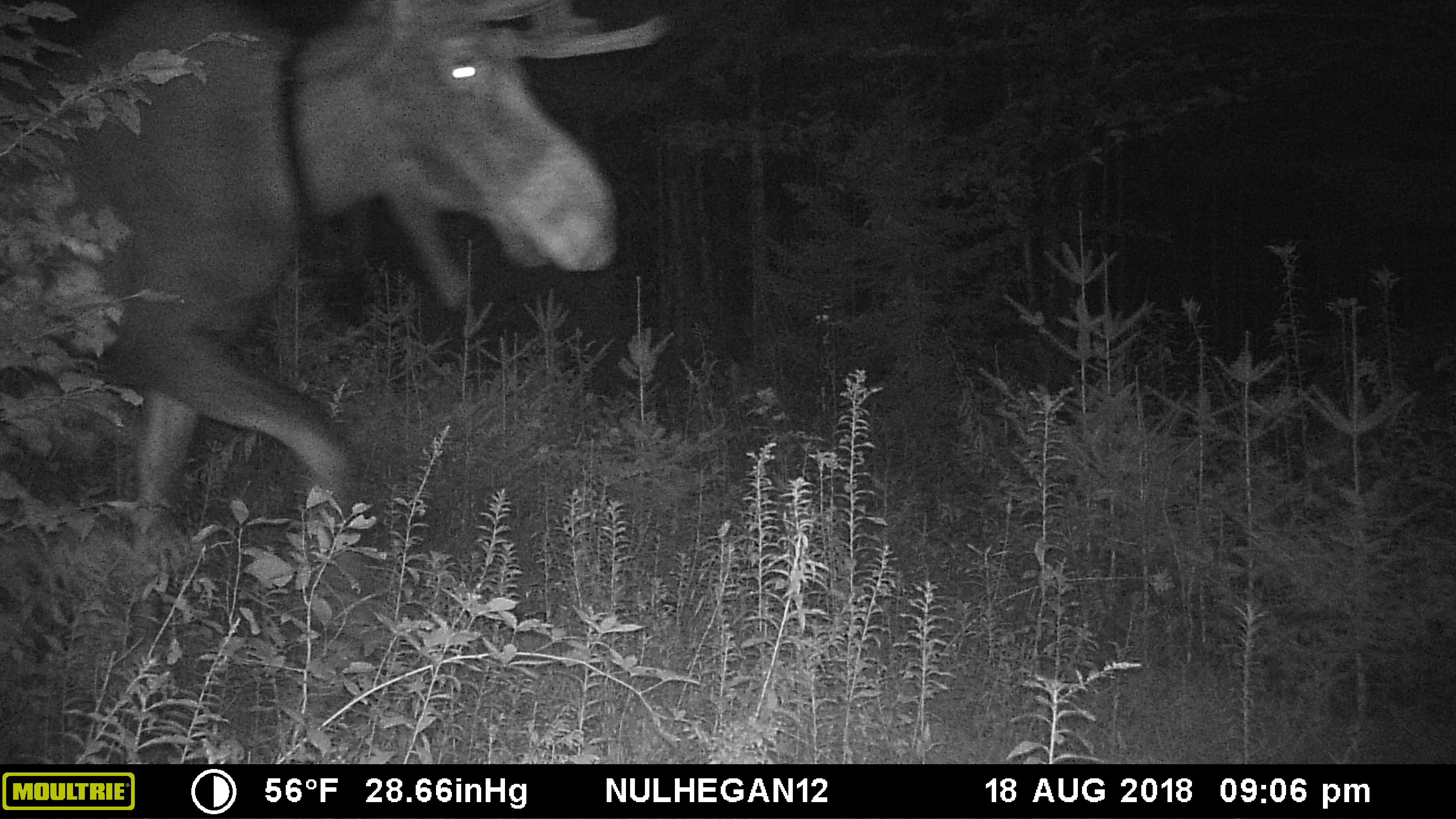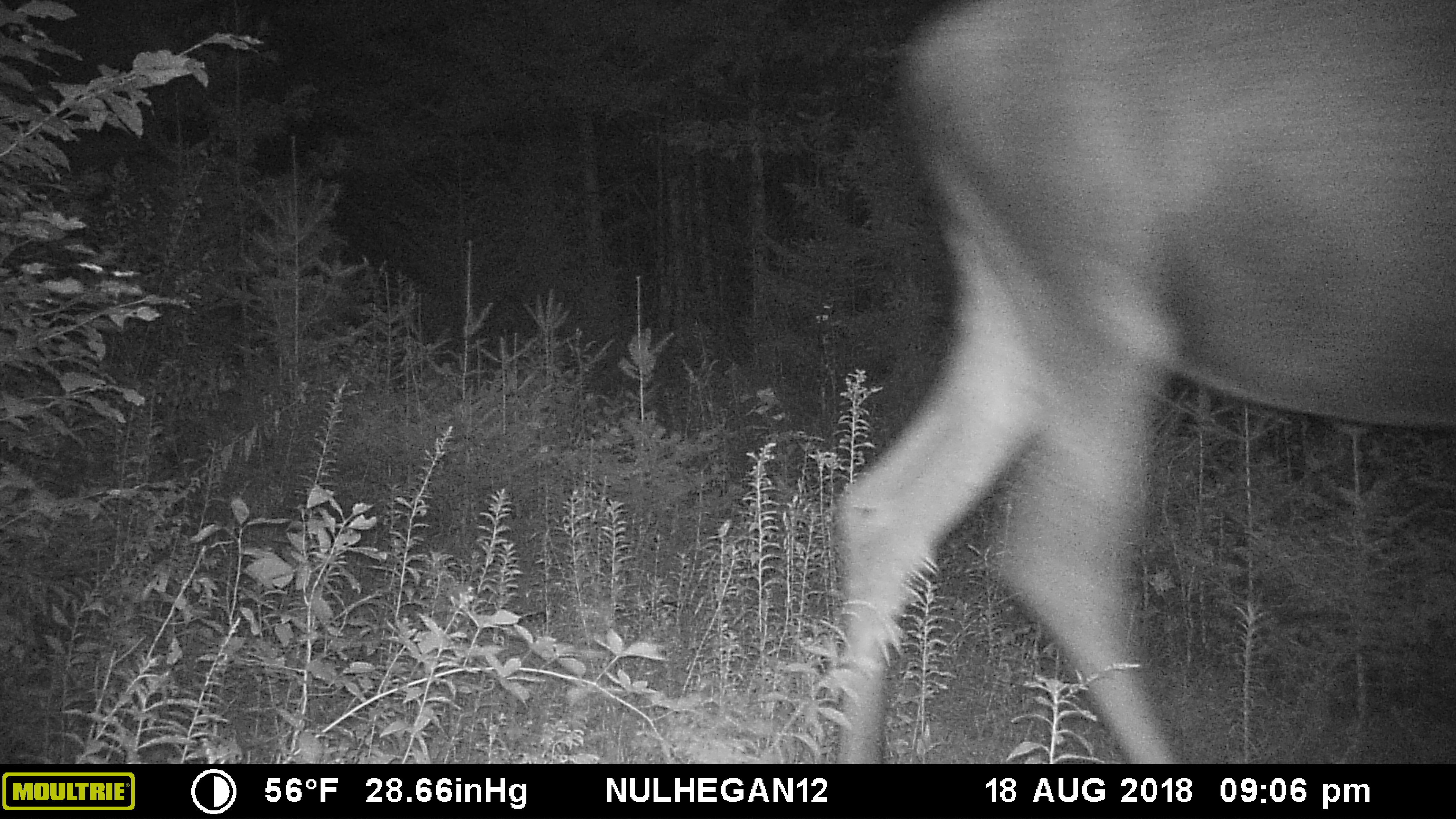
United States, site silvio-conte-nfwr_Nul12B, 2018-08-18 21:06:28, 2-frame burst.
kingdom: Animalia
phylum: Chordata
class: Mammalia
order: Artiodactyla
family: Cervidae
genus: Alces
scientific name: Alces alces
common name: moose